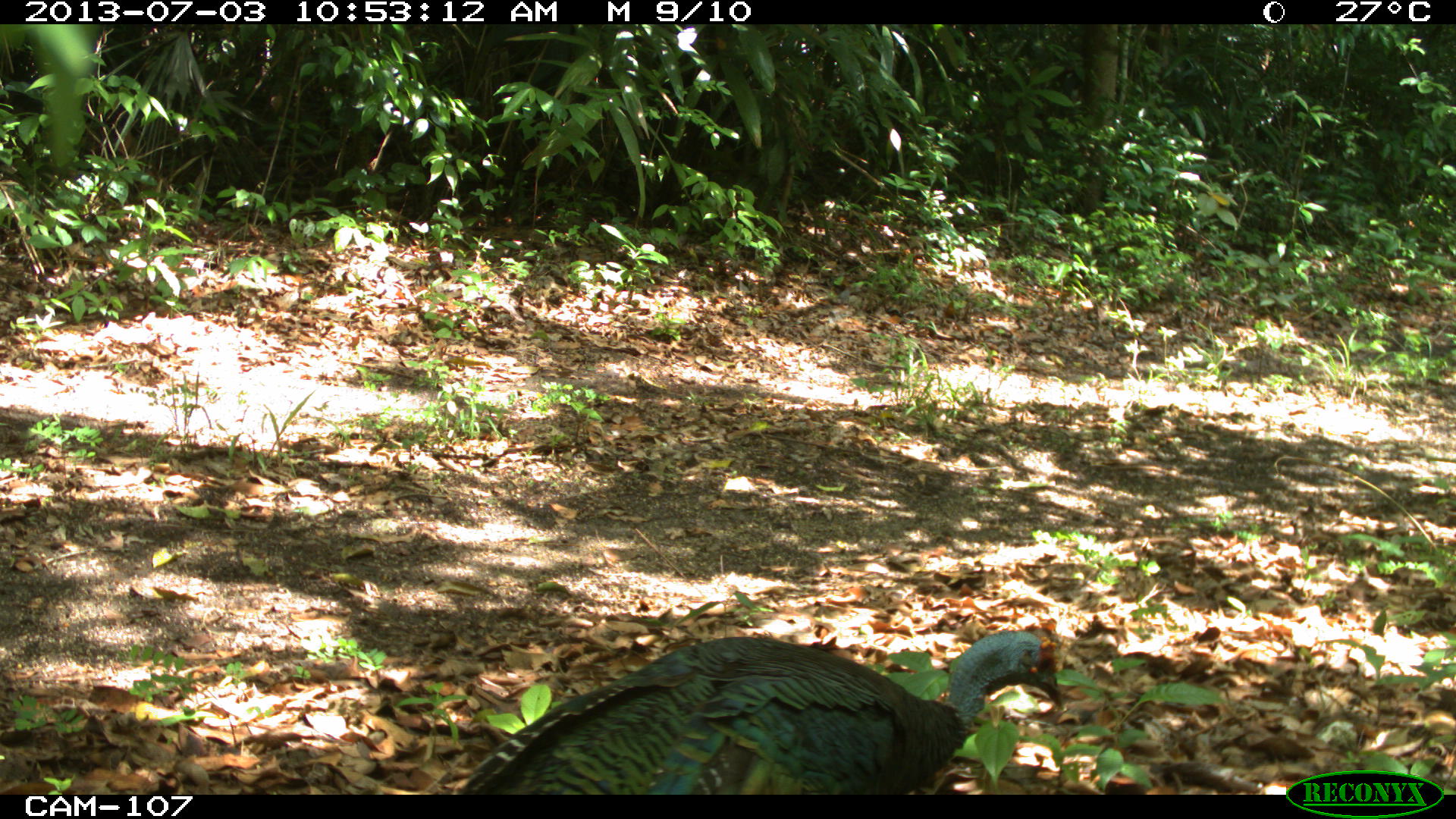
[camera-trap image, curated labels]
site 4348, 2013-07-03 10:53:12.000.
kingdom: Animalia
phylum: Chordata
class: Aves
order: Galliformes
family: Phasianidae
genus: Meleagris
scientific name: Meleagris ocellata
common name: ocellated turkey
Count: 1.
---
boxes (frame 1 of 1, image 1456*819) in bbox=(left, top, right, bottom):
meleagris ocellata: bbox=(454, 624, 1059, 798)